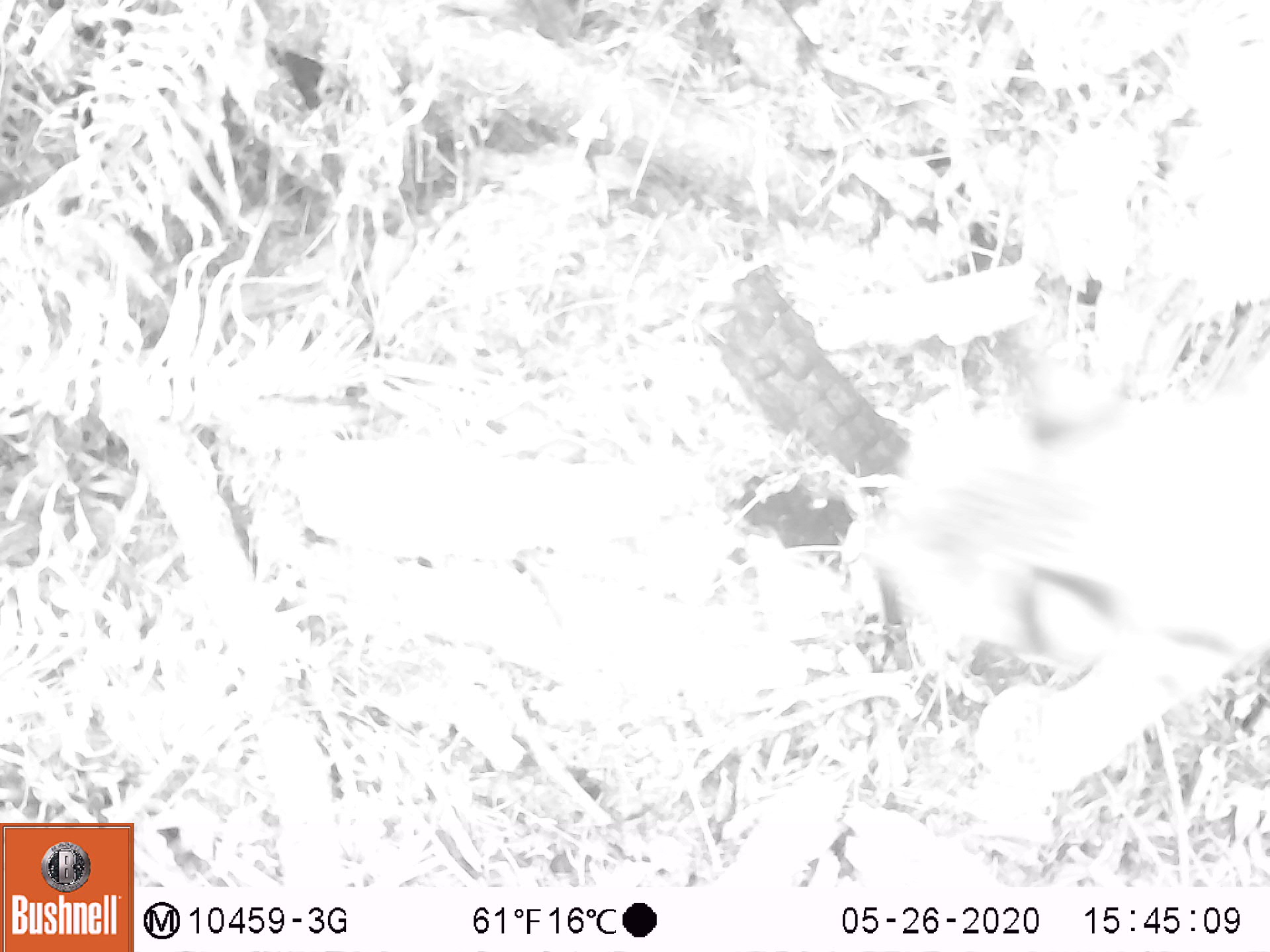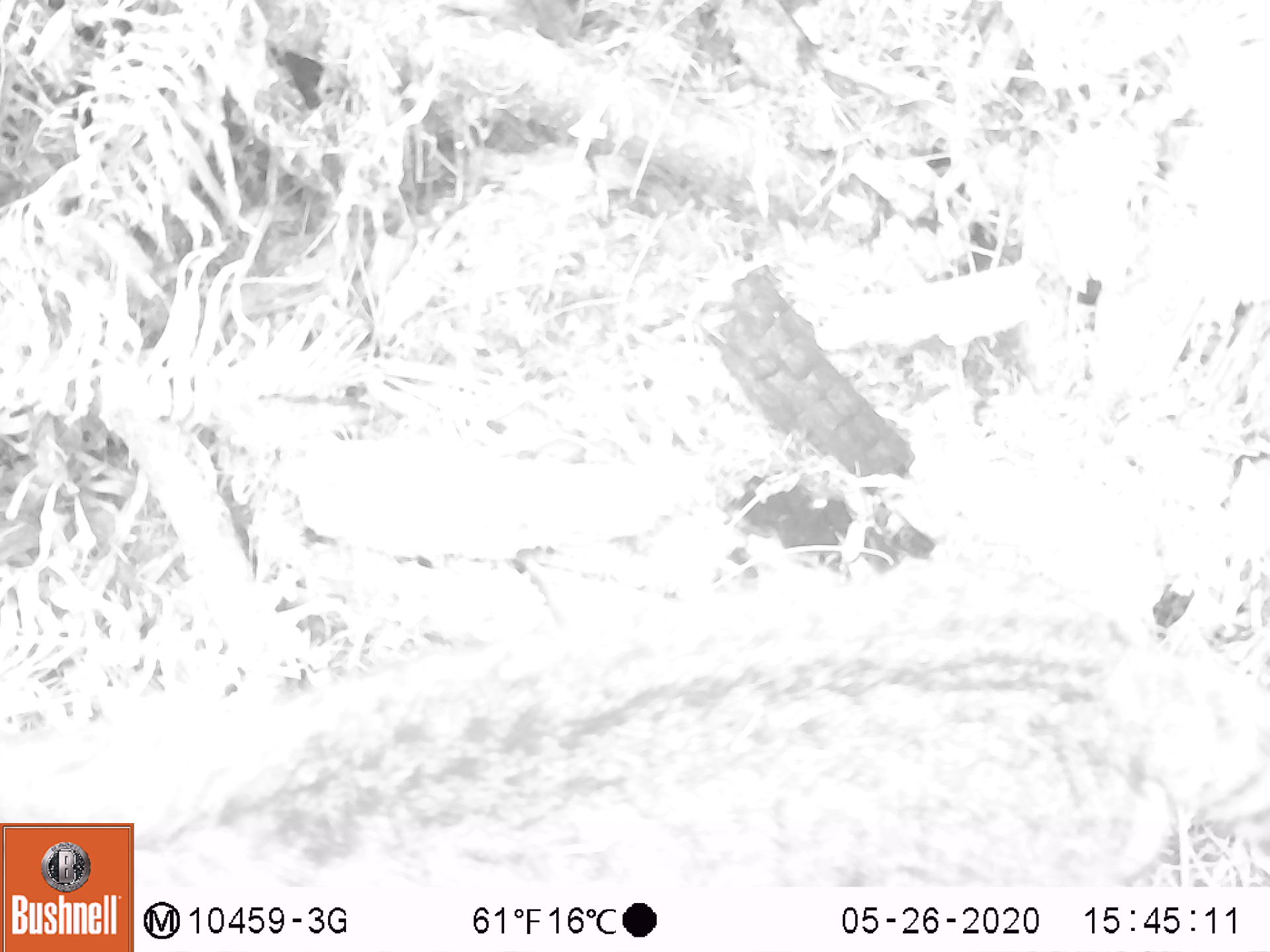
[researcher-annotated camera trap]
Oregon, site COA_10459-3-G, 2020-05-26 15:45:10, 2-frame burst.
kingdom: Animalia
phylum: Chordata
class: Mammalia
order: Carnivora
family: Felidae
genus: Lynx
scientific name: Lynx rufus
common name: bobcat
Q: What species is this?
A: Bobcat (Lynx rufus).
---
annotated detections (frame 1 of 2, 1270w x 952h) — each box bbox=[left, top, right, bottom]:
bobcat: bbox=[818, 281, 1267, 809]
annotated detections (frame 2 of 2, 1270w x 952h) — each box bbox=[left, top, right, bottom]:
bobcat: bbox=[140, 543, 1261, 885]